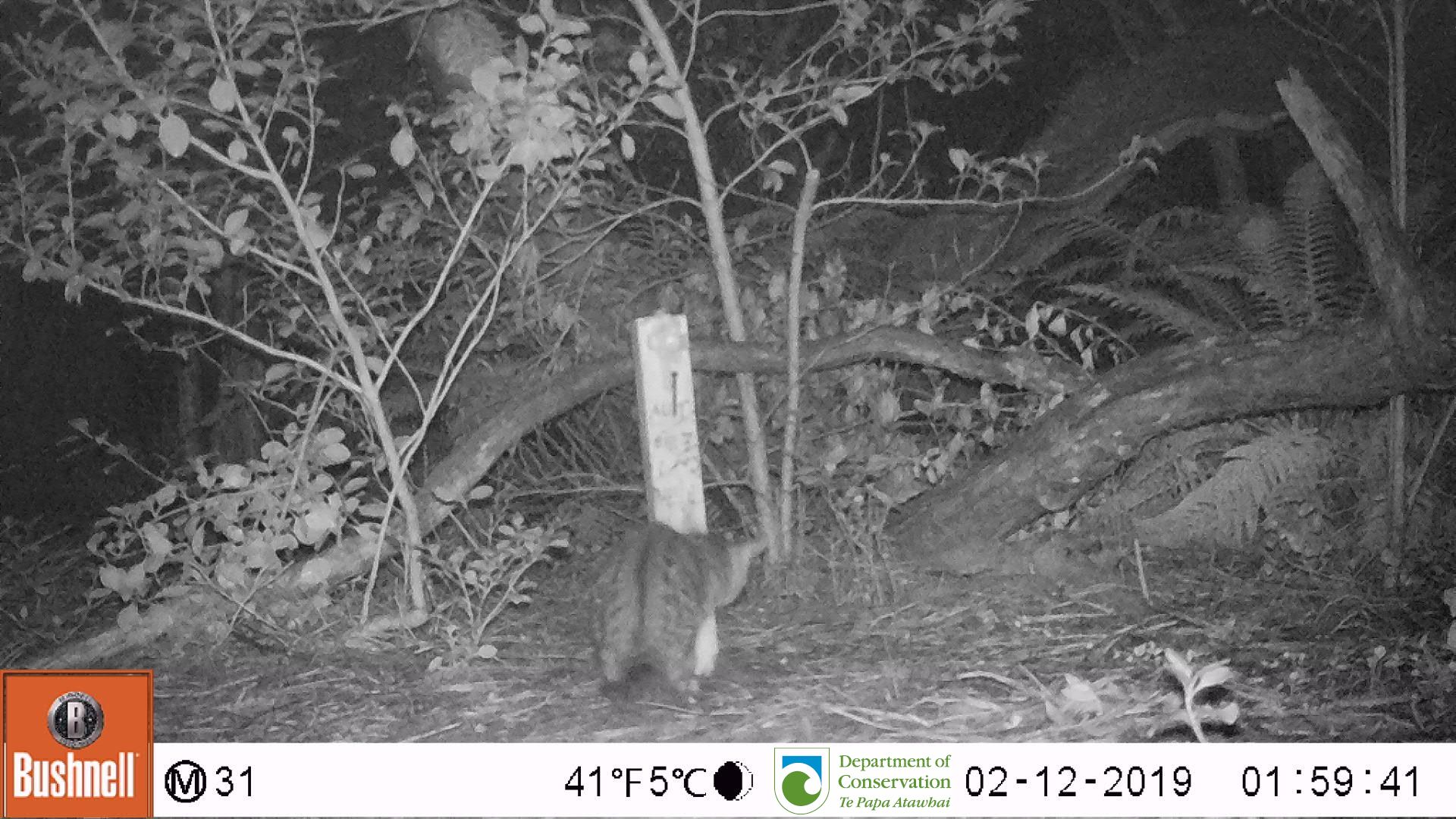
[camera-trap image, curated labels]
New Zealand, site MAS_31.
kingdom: Animalia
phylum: Chordata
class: Mammalia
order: Carnivora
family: Felidae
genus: Felis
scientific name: Felis catus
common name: domestic cat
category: cat